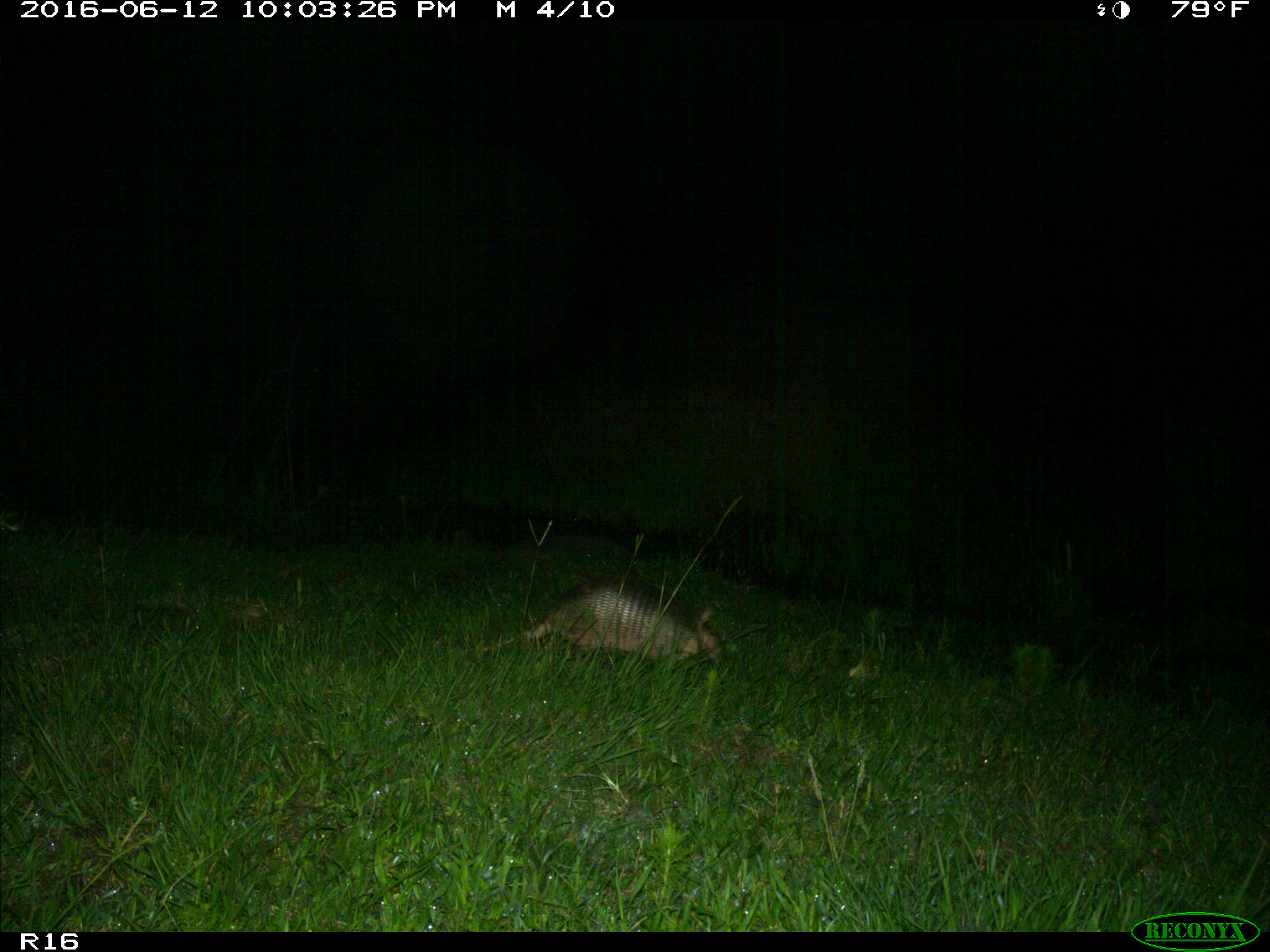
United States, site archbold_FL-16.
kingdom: Animalia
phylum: Chordata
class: Mammalia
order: Cingulata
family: Dasypodidae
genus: Dasypus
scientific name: Dasypus novemcinctus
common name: nine-banded armadillo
Dasypus novemcinctus (nine-banded armadillo).